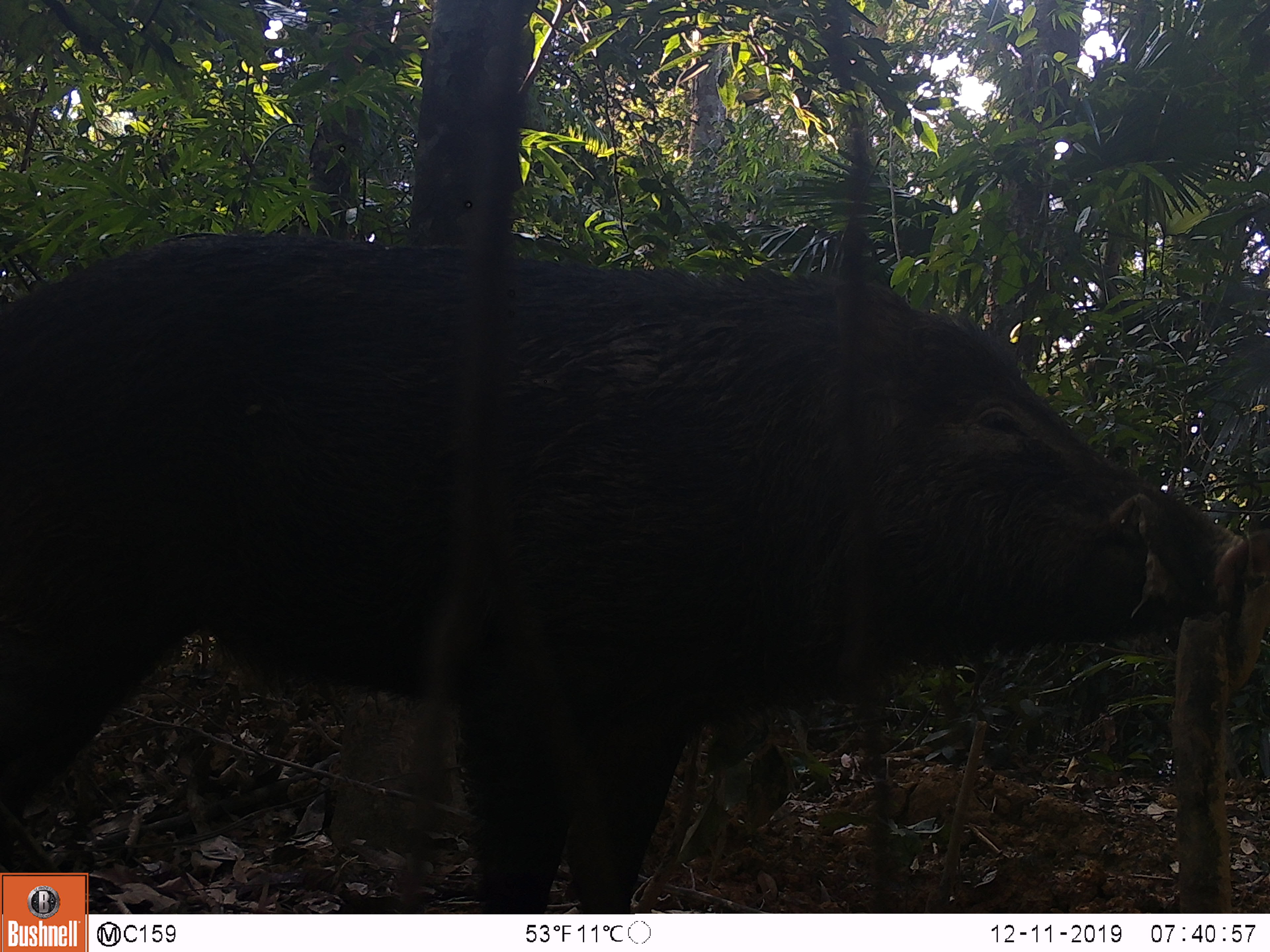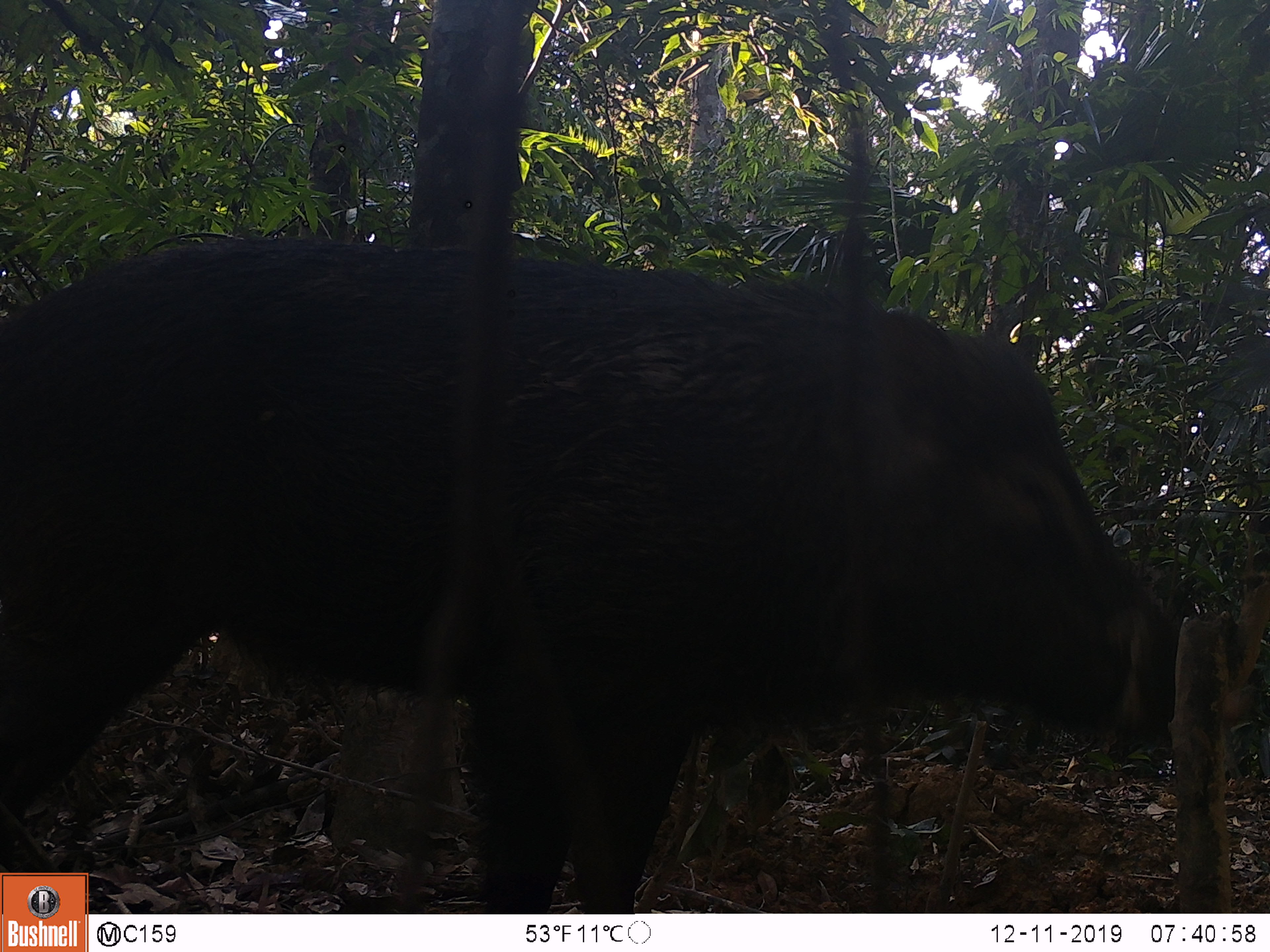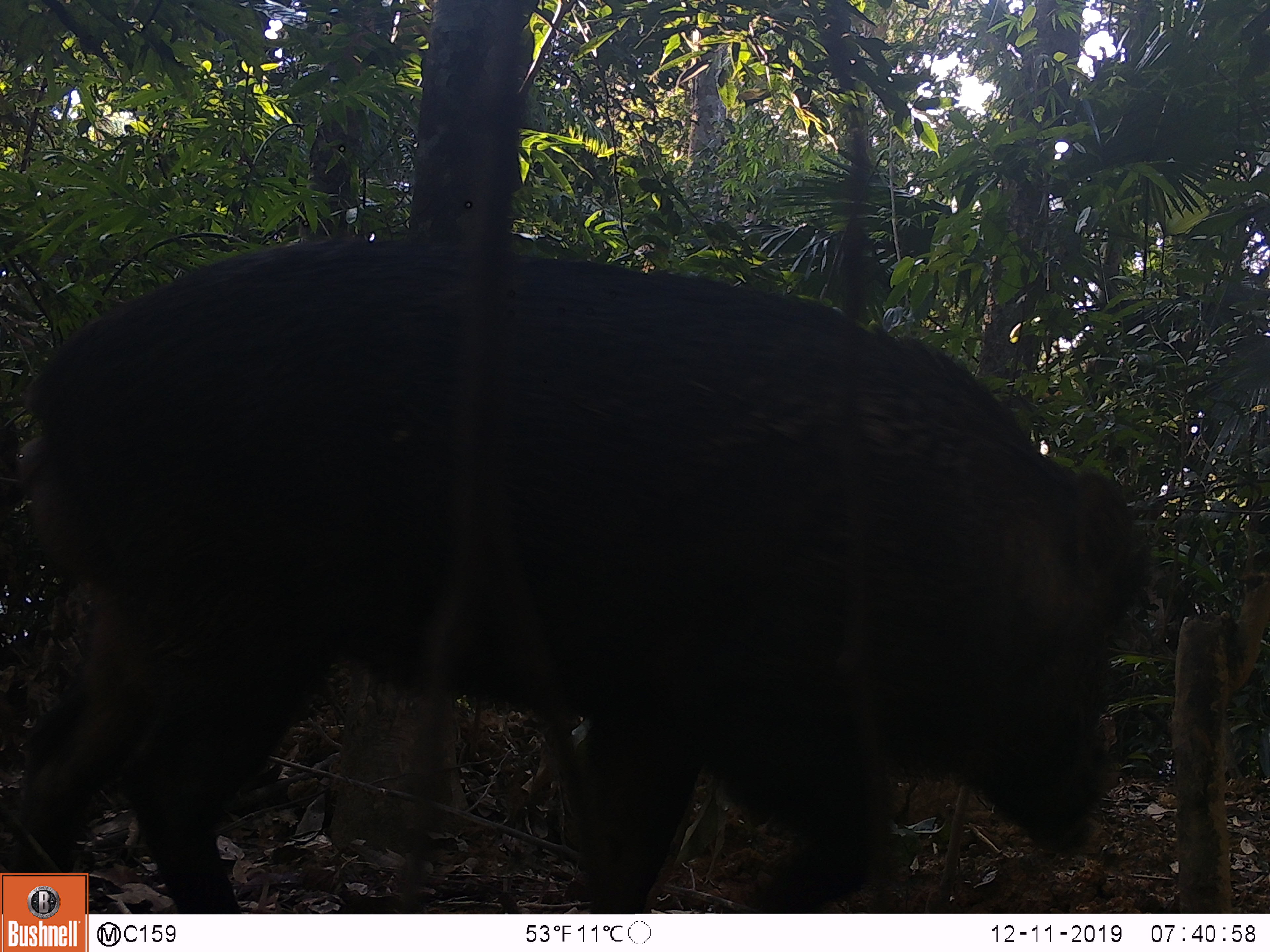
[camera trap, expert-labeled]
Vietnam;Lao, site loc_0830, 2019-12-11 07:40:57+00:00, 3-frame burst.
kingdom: Animalia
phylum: Chordata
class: Mammalia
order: Artiodactyla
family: Suidae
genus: Sus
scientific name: Sus scrofa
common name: eurasian wild pig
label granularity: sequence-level